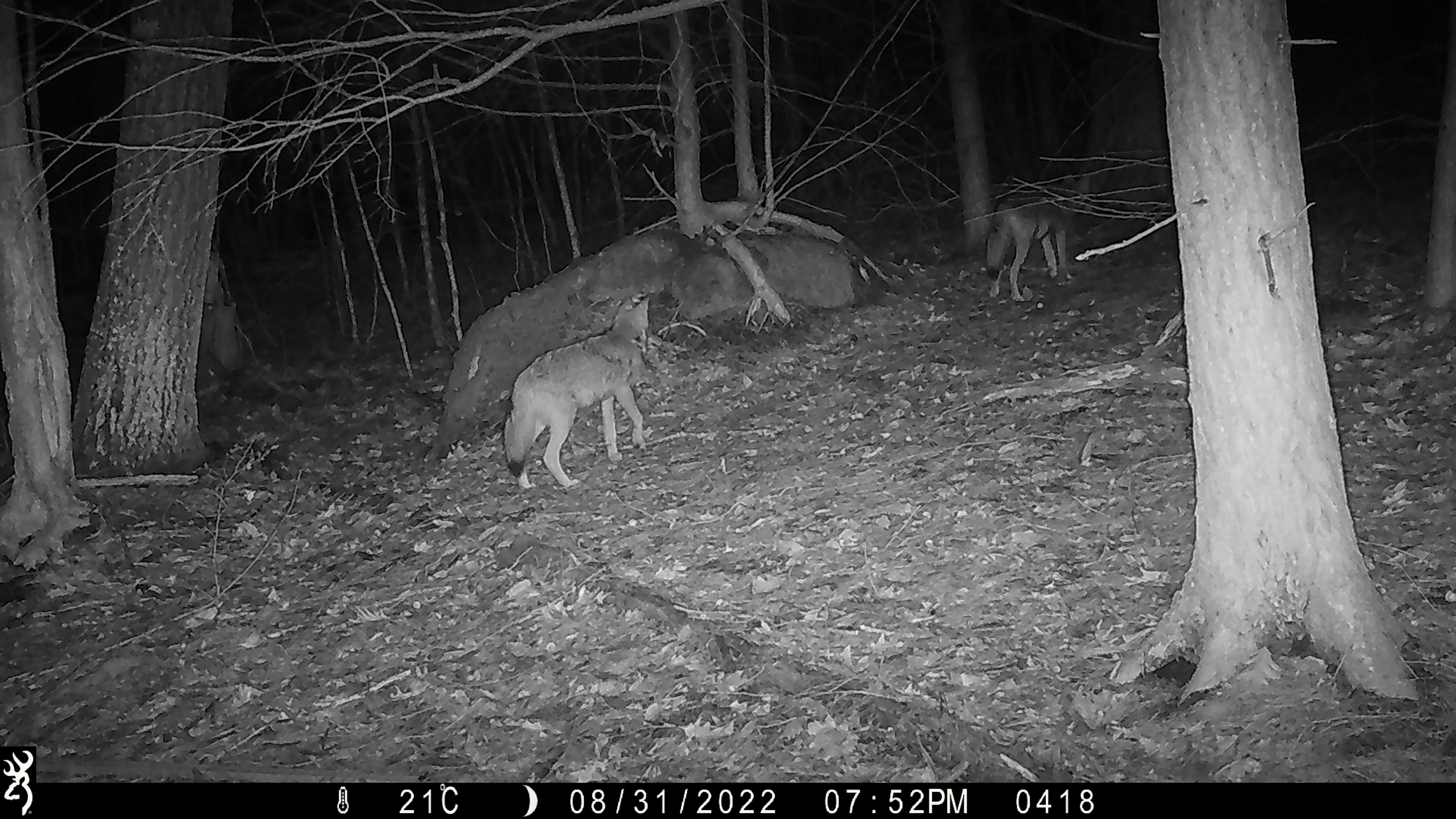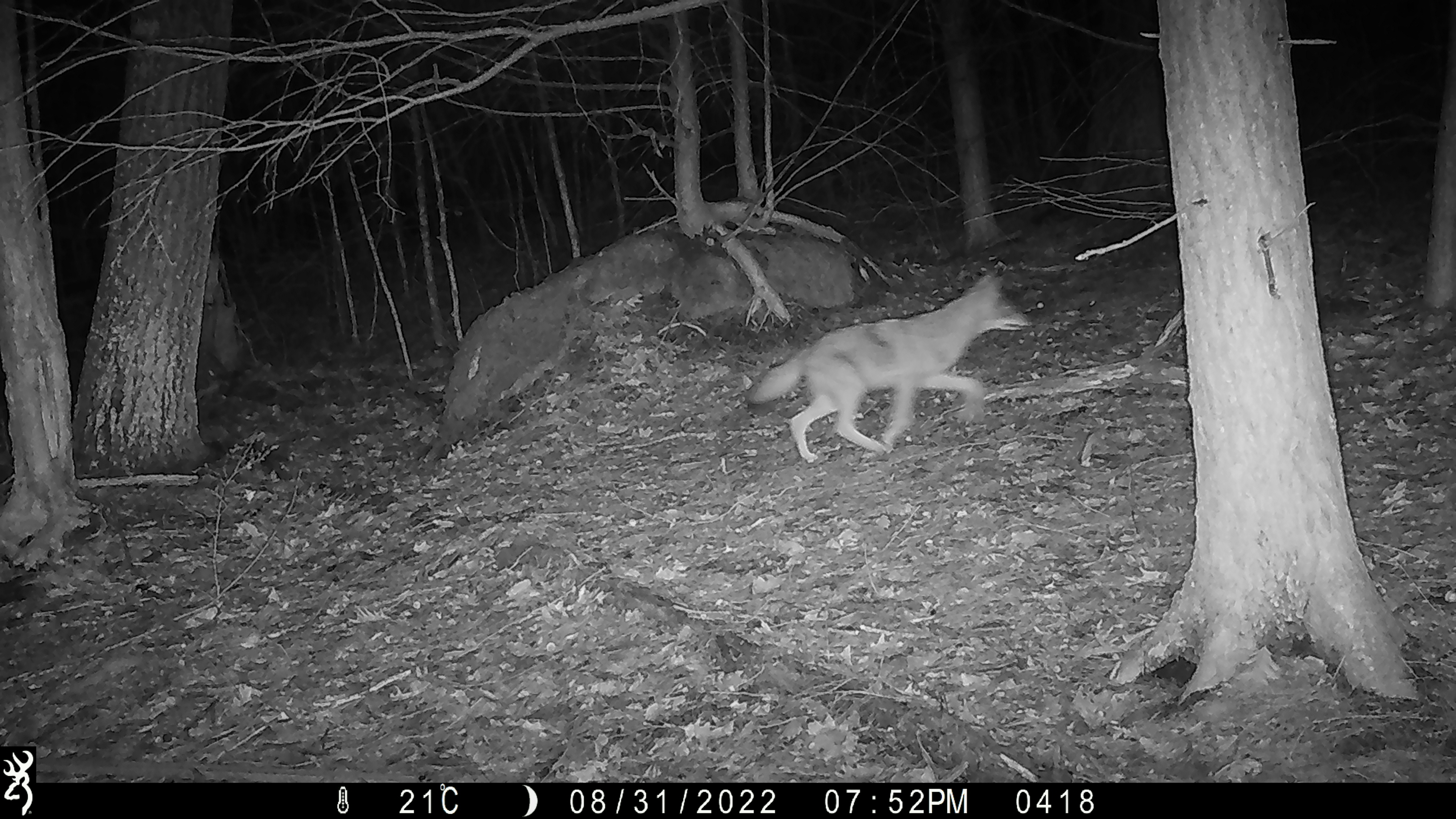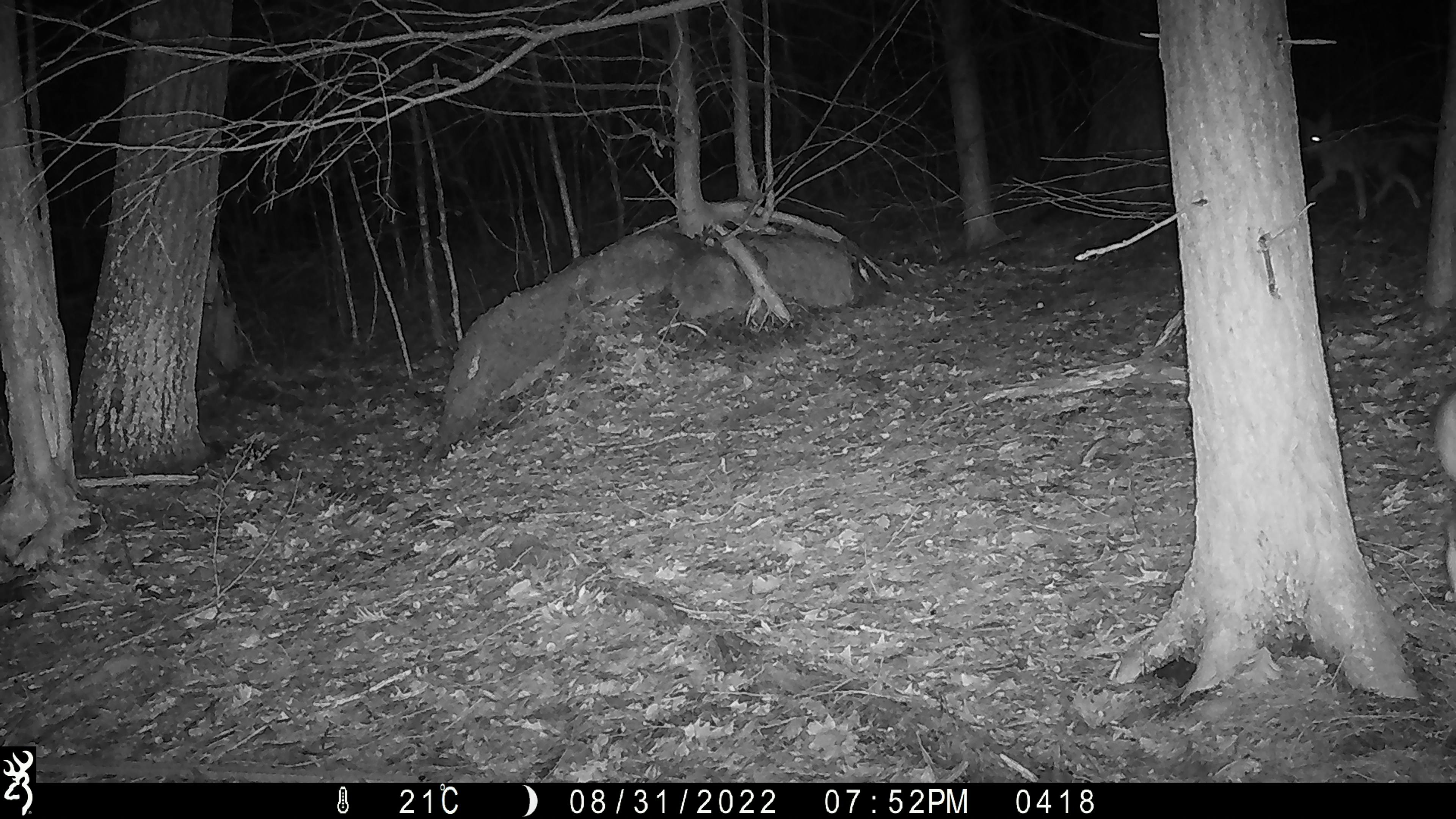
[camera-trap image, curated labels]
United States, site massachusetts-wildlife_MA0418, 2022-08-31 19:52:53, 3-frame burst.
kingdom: Animalia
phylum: Chordata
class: Mammalia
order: Carnivora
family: Canidae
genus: Canis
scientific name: Canis latrans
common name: coyote